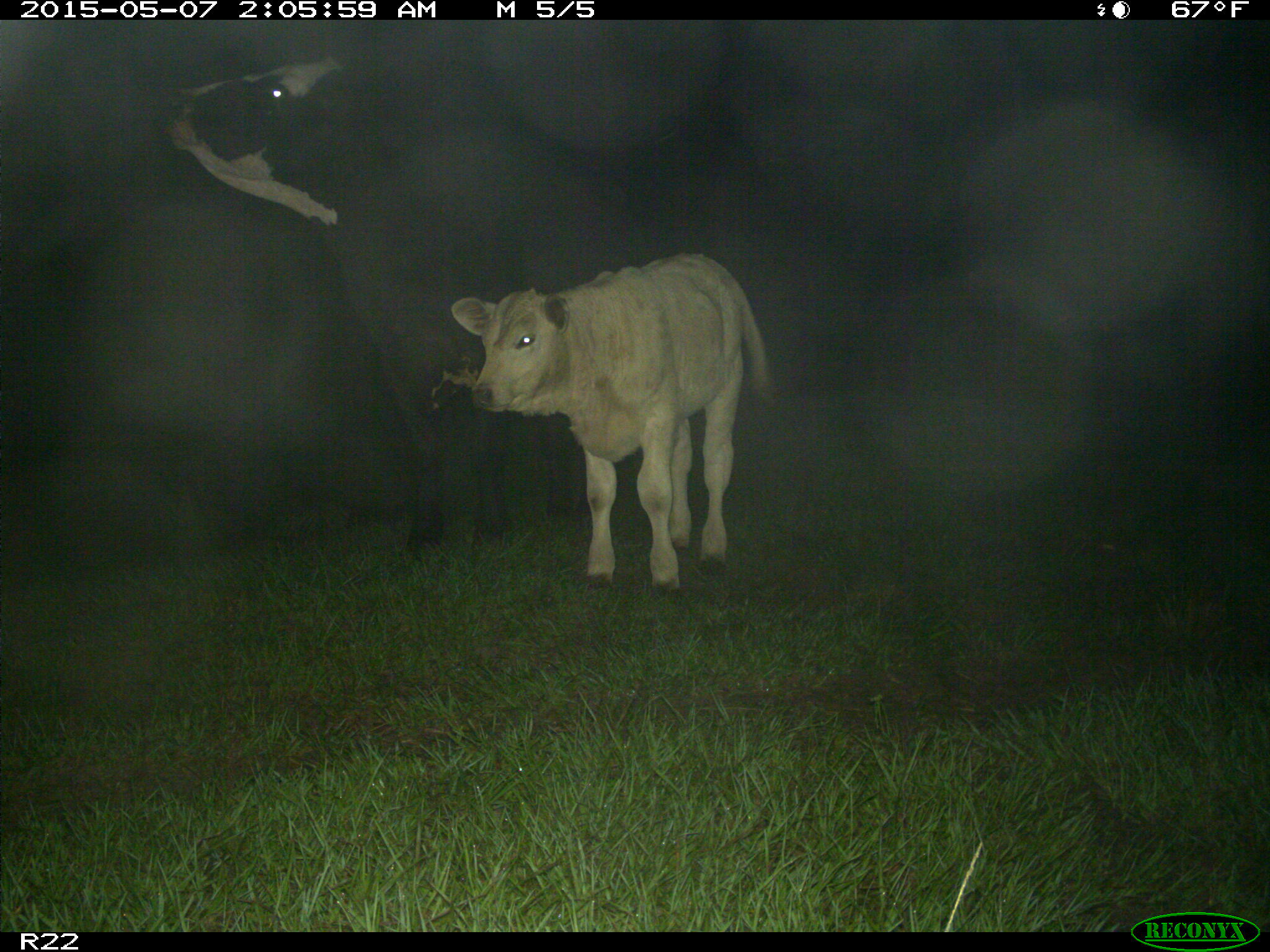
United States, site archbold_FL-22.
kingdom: Animalia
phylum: Chordata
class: Mammalia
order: Artiodactyla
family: Bovidae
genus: Bos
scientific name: Bos taurus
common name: domestic cow